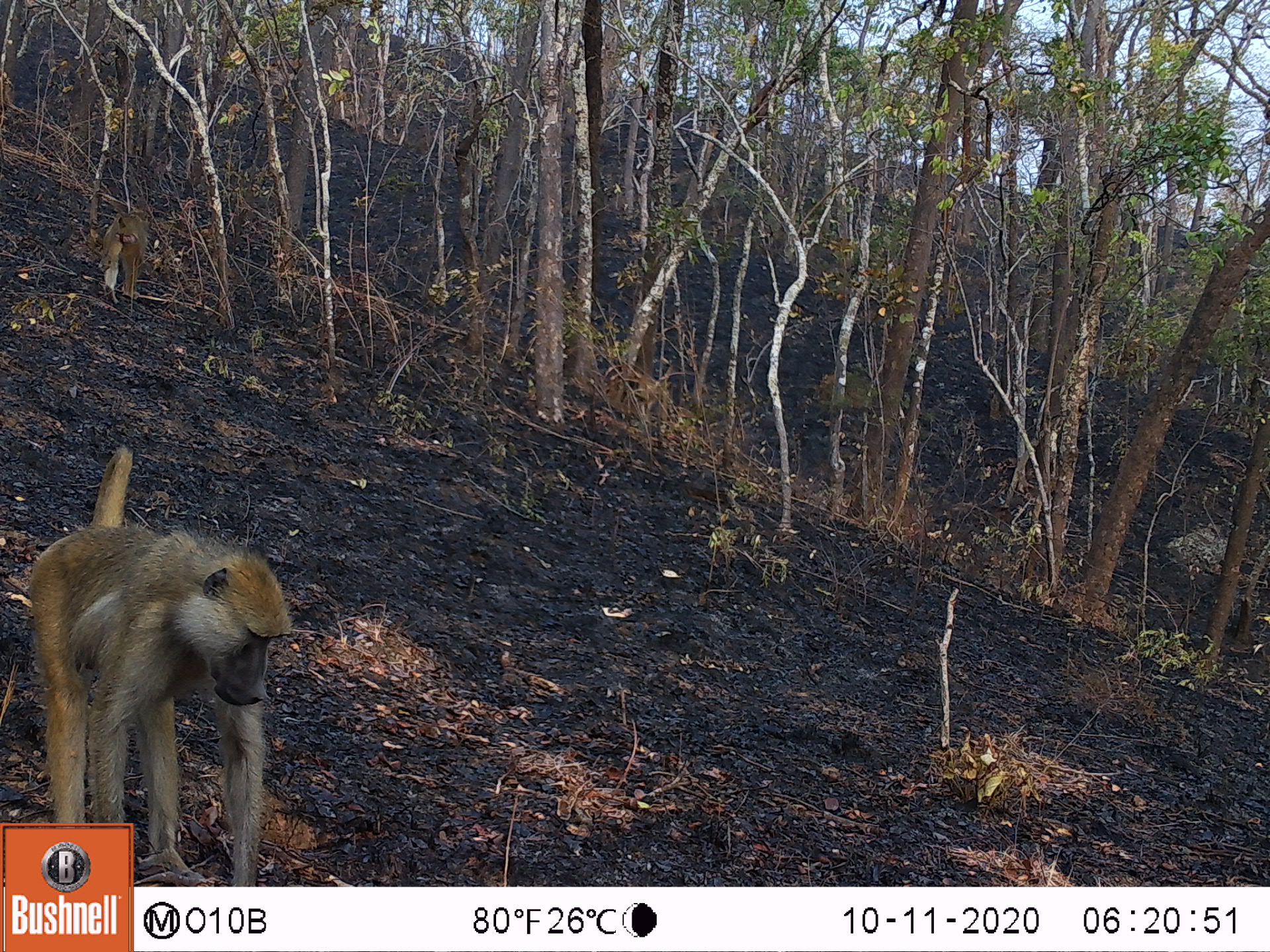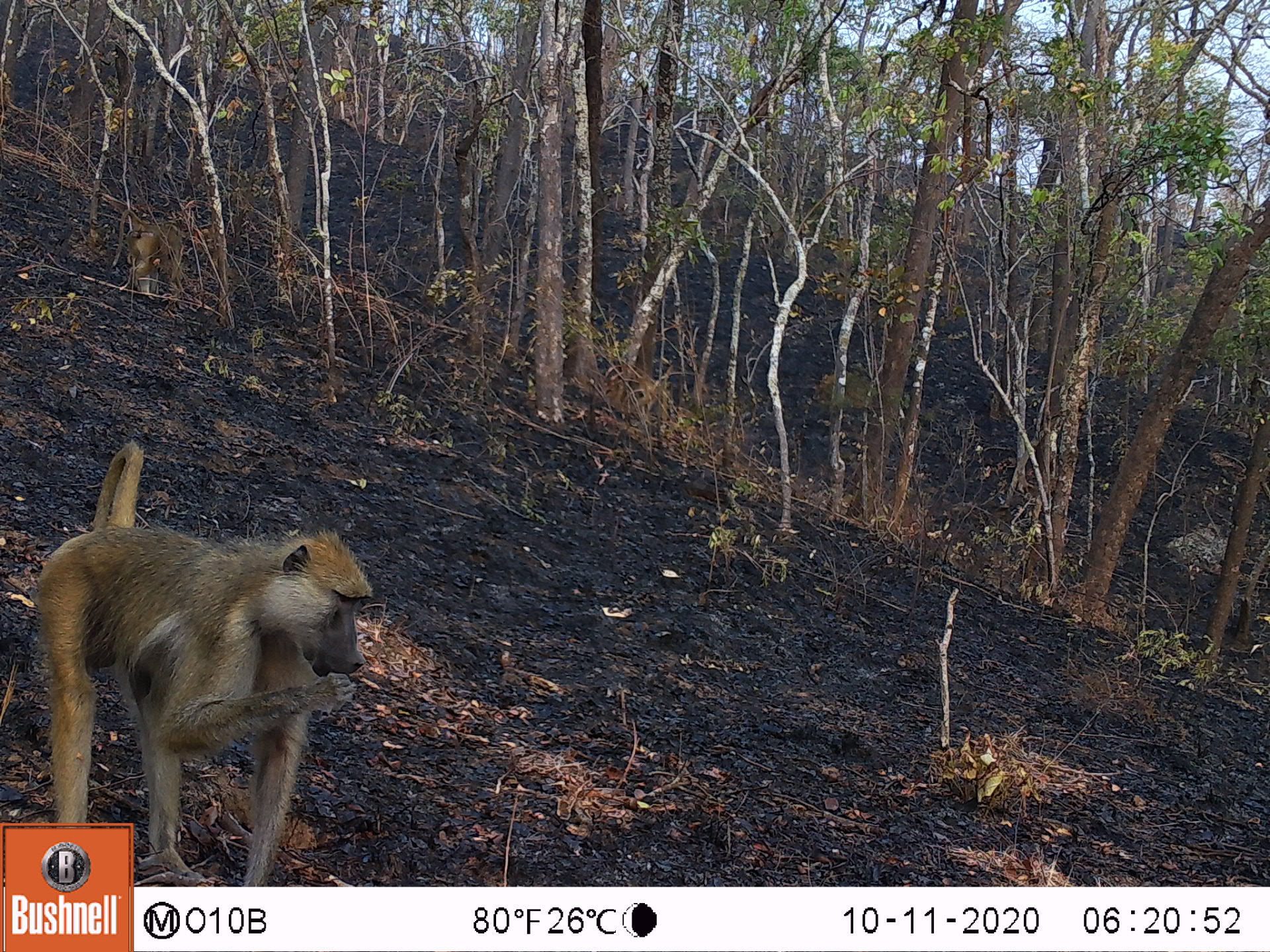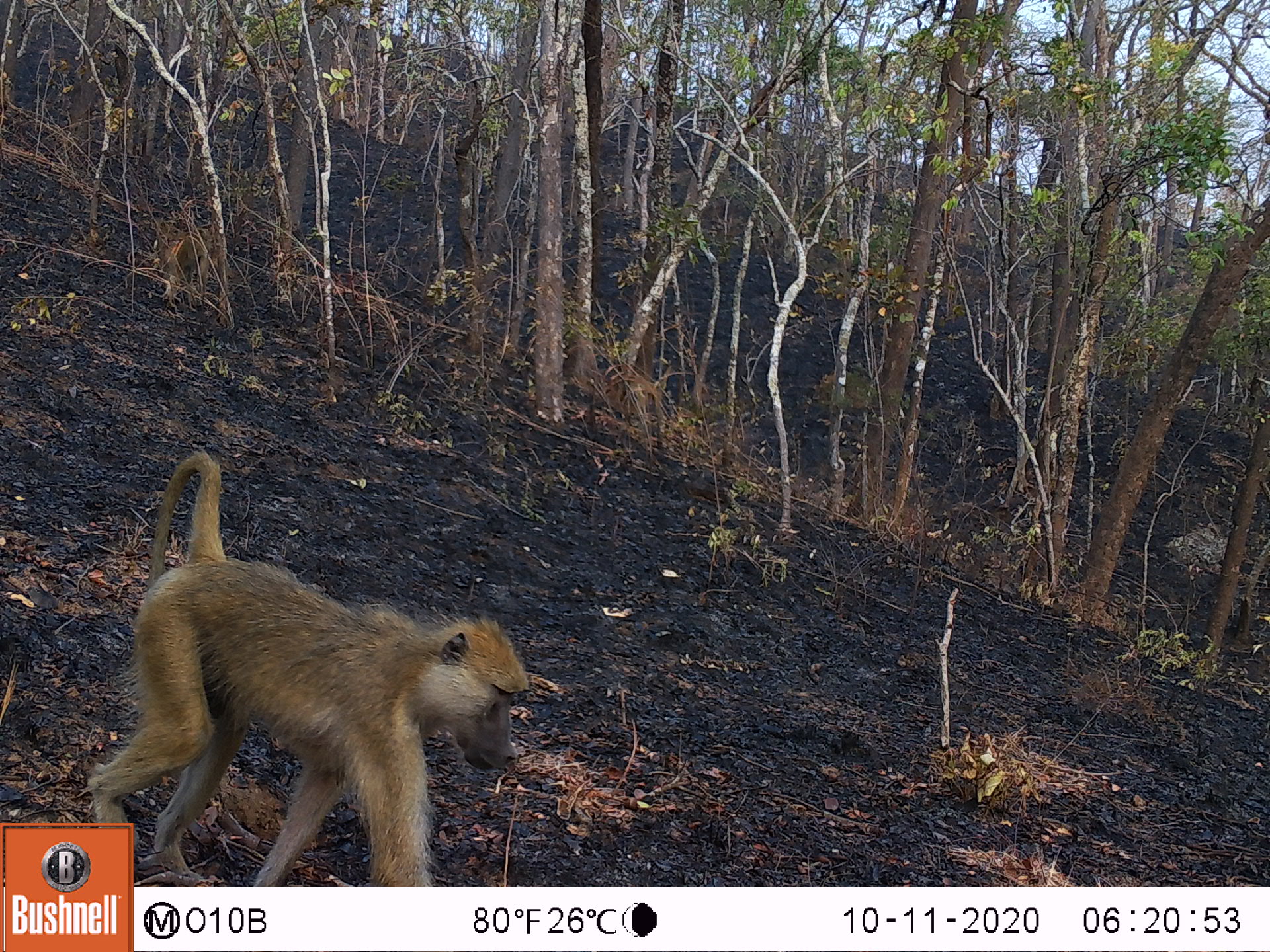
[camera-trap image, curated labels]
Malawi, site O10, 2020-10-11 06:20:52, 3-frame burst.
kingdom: Animalia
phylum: Chordata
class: Mammalia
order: Primates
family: Cercopithecidae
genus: Papio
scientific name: Papio cynocephalus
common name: yellow baboon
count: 2